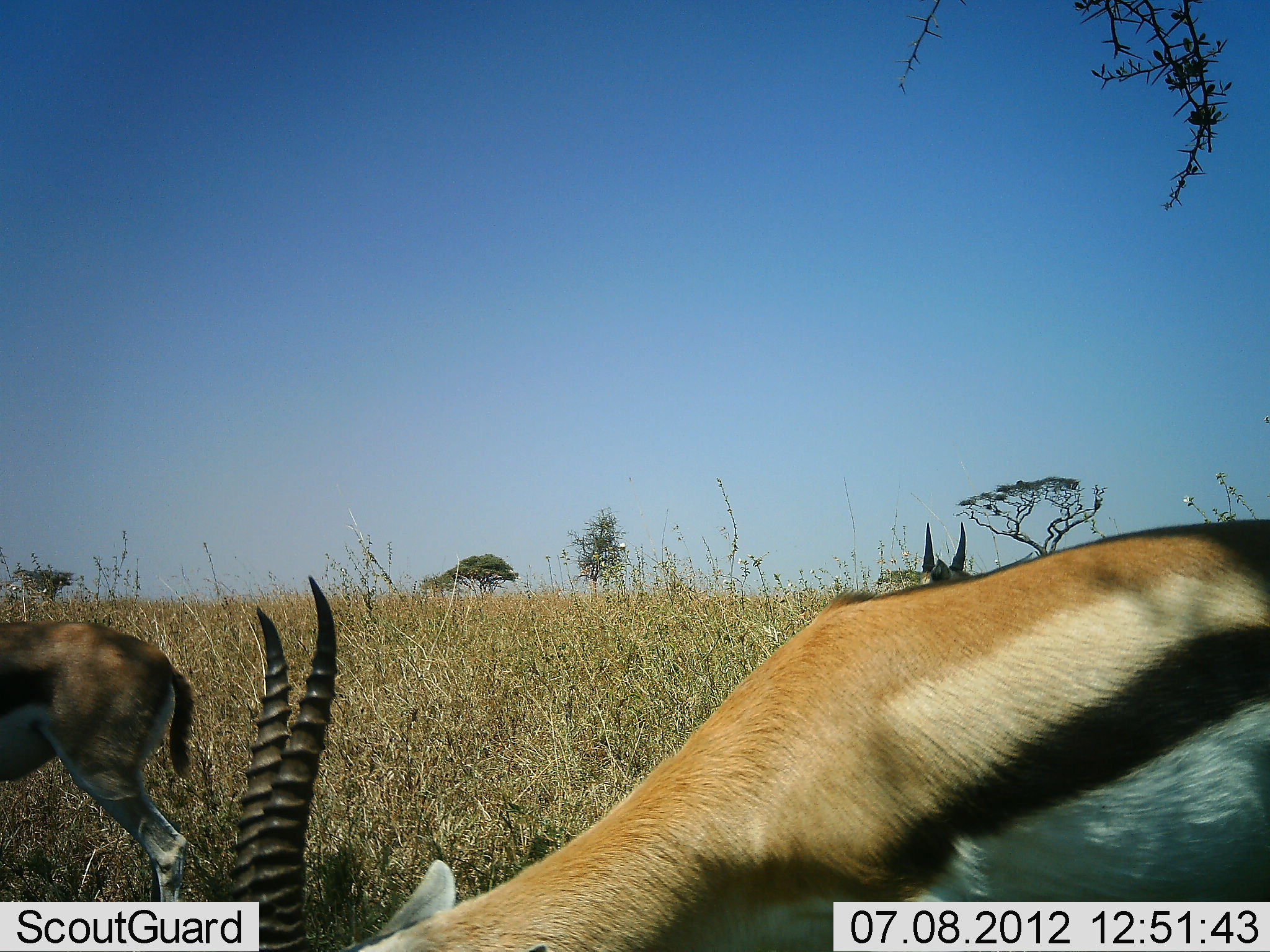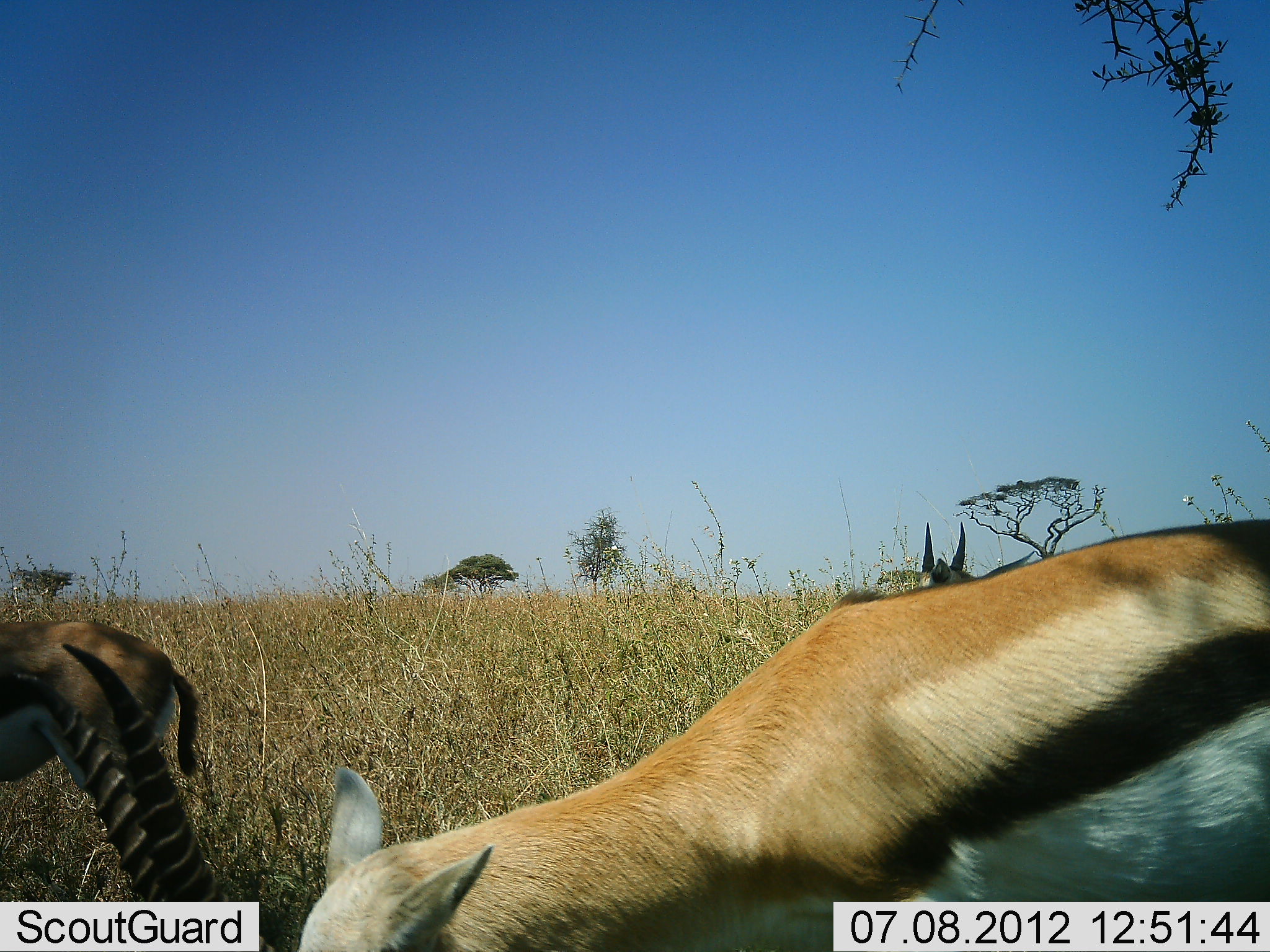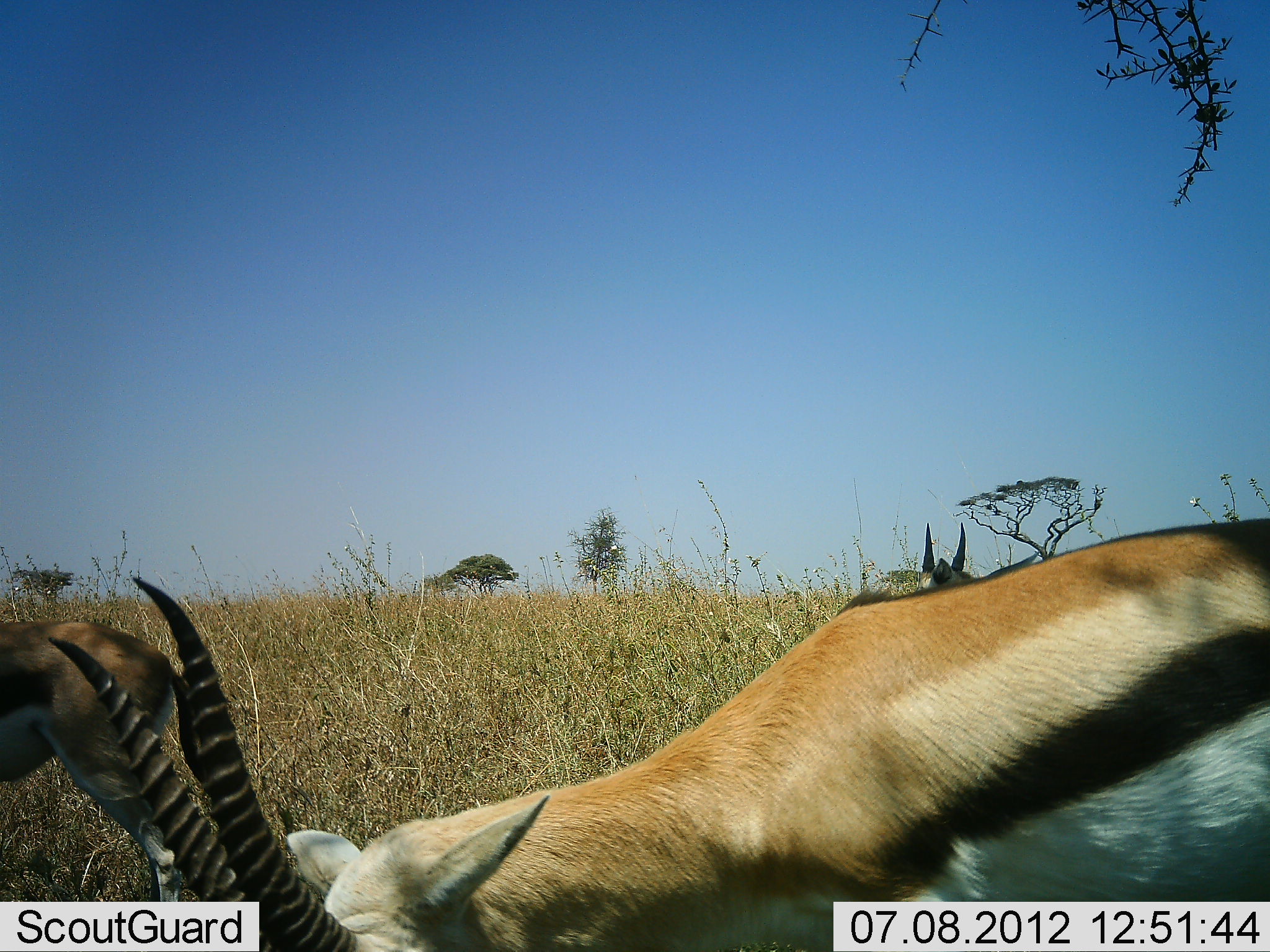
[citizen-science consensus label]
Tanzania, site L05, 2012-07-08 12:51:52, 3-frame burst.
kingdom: Animalia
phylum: Chordata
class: Mammalia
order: Artiodactyla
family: Bovidae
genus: Eudorcas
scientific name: Eudorcas thomsonii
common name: thomson's gazelle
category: gazellethomsons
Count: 3.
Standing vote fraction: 40%.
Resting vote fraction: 0%.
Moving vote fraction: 0%.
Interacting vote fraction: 0%.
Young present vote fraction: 0%.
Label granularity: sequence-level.